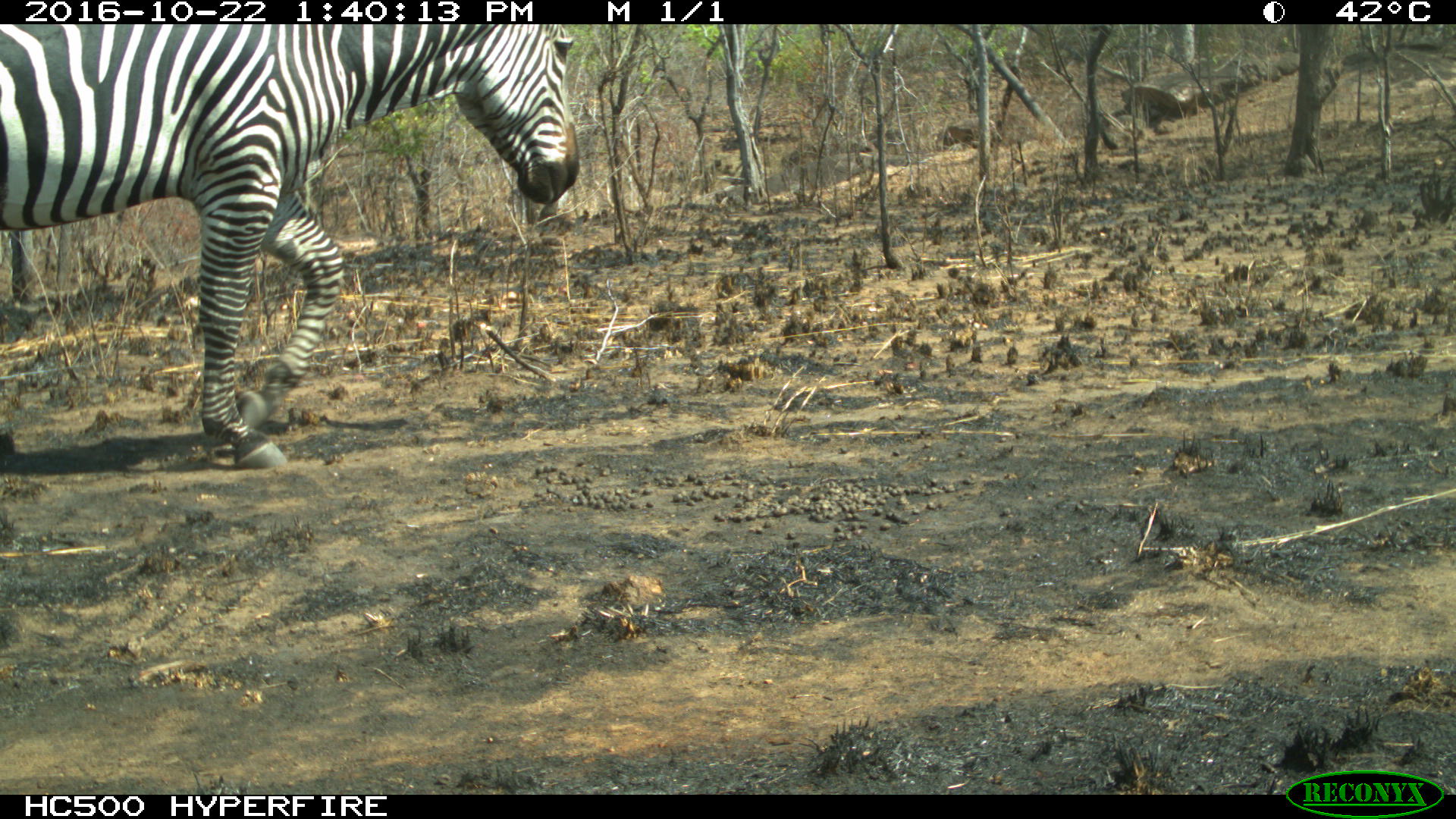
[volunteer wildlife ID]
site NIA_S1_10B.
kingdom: Animalia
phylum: Chordata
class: Mammalia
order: Perissodactyla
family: Equidae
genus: Equus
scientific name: Equus quagga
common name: plains zebra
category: zebraplains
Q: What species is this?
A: Zebraplains (plains zebra) (Equus quagga).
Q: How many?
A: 1.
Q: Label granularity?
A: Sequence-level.